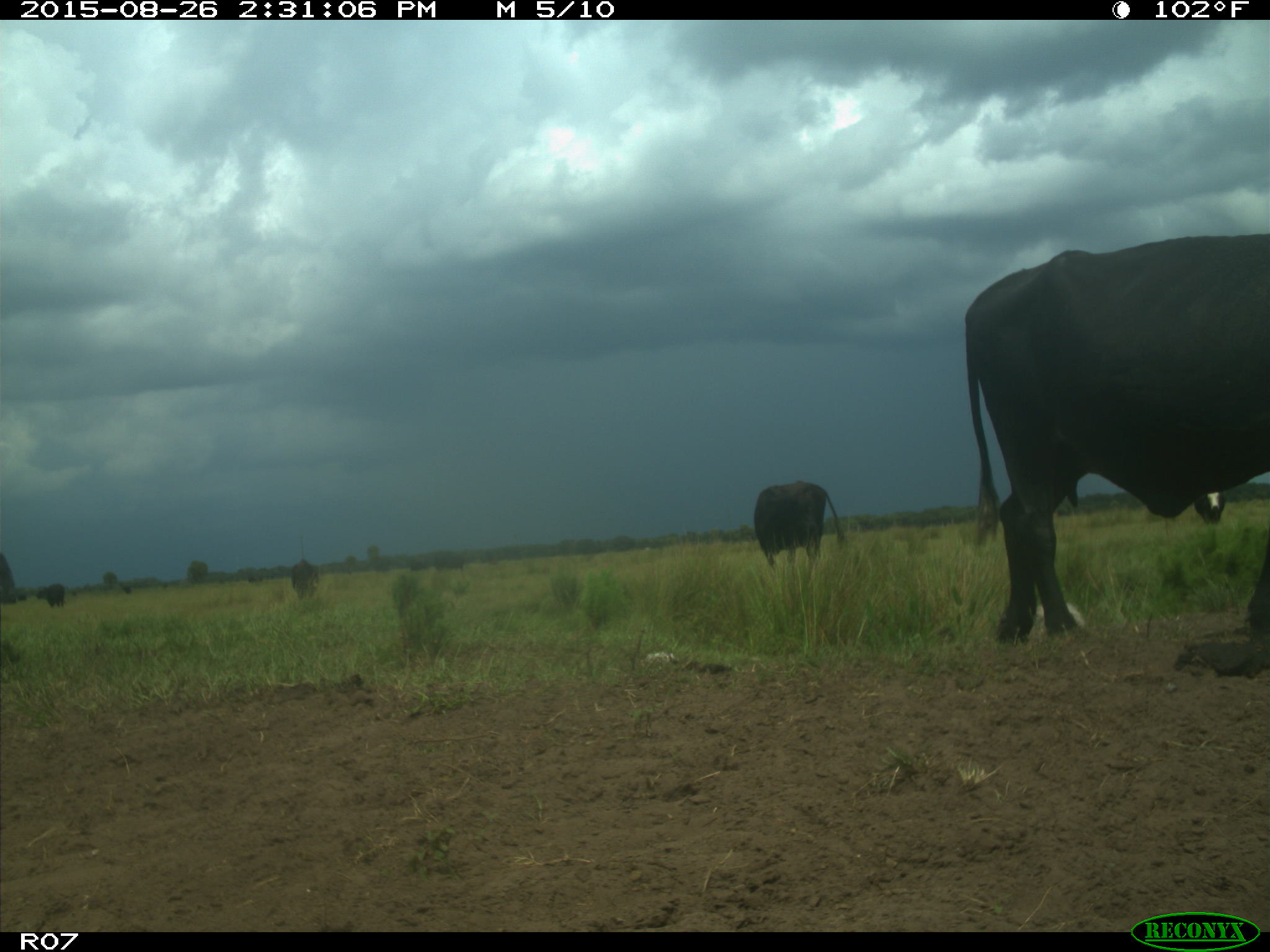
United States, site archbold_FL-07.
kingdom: Animalia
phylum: Chordata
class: Mammalia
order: Artiodactyla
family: Bovidae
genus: Bos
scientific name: Bos taurus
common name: domestic cow